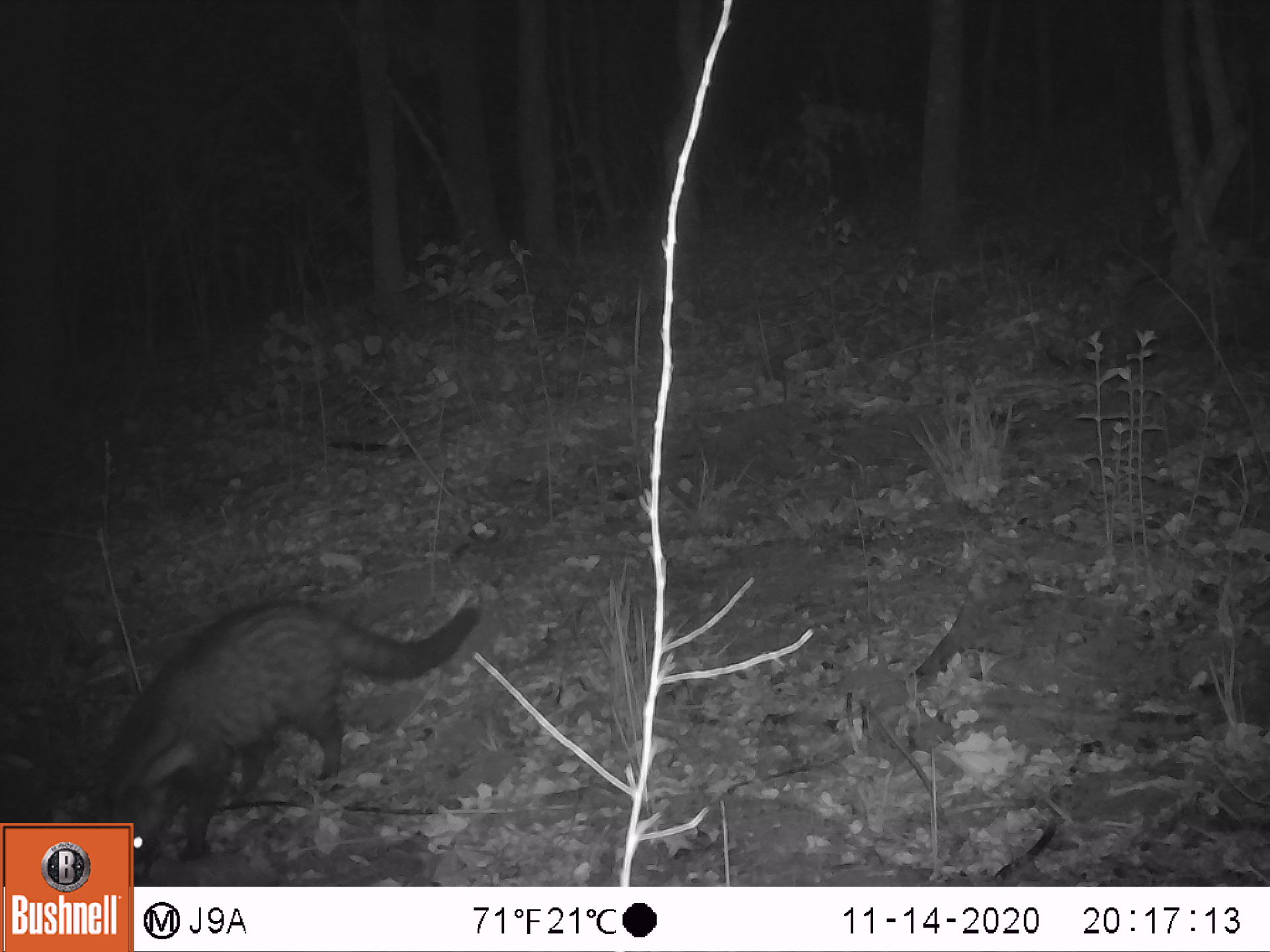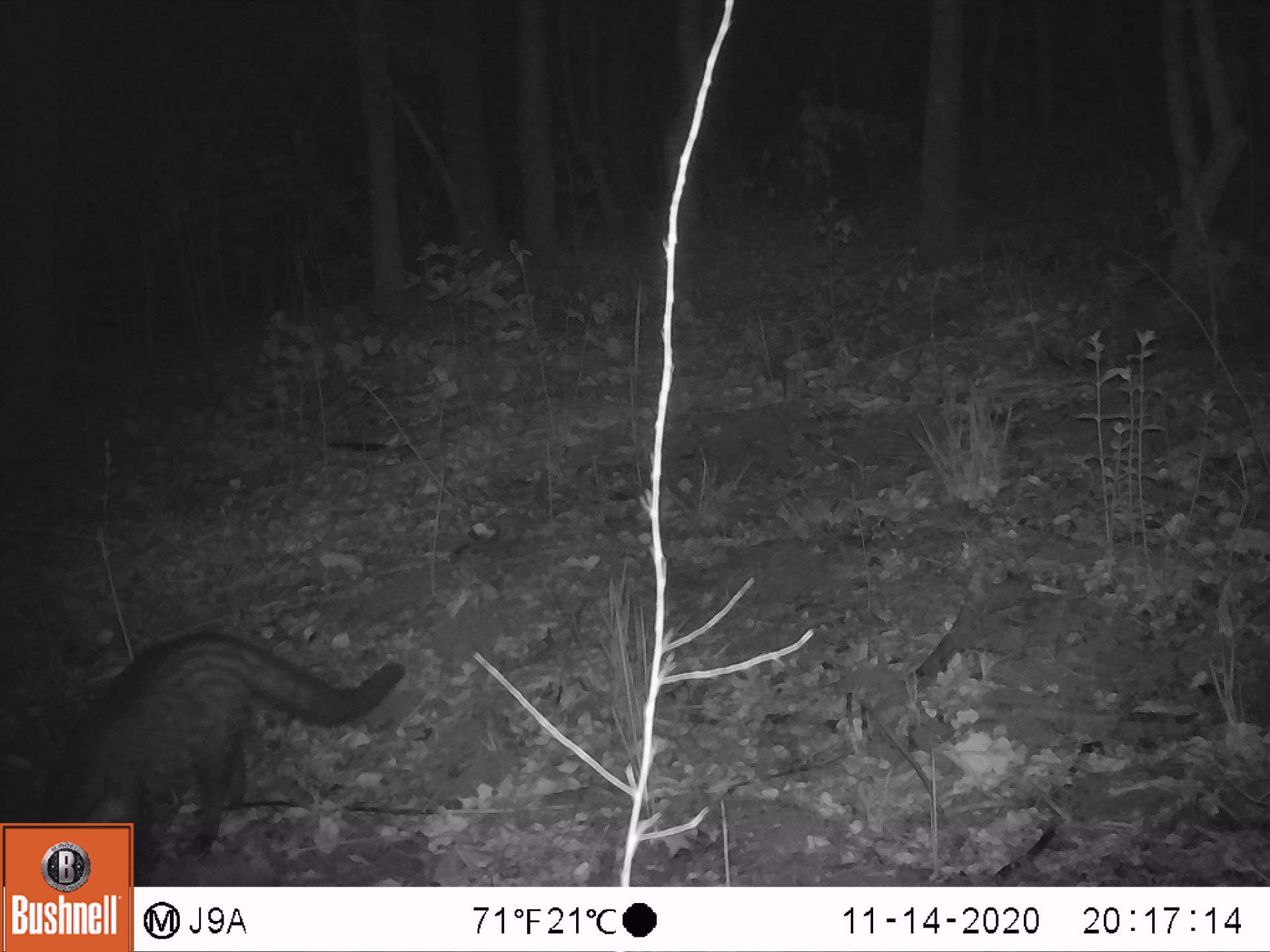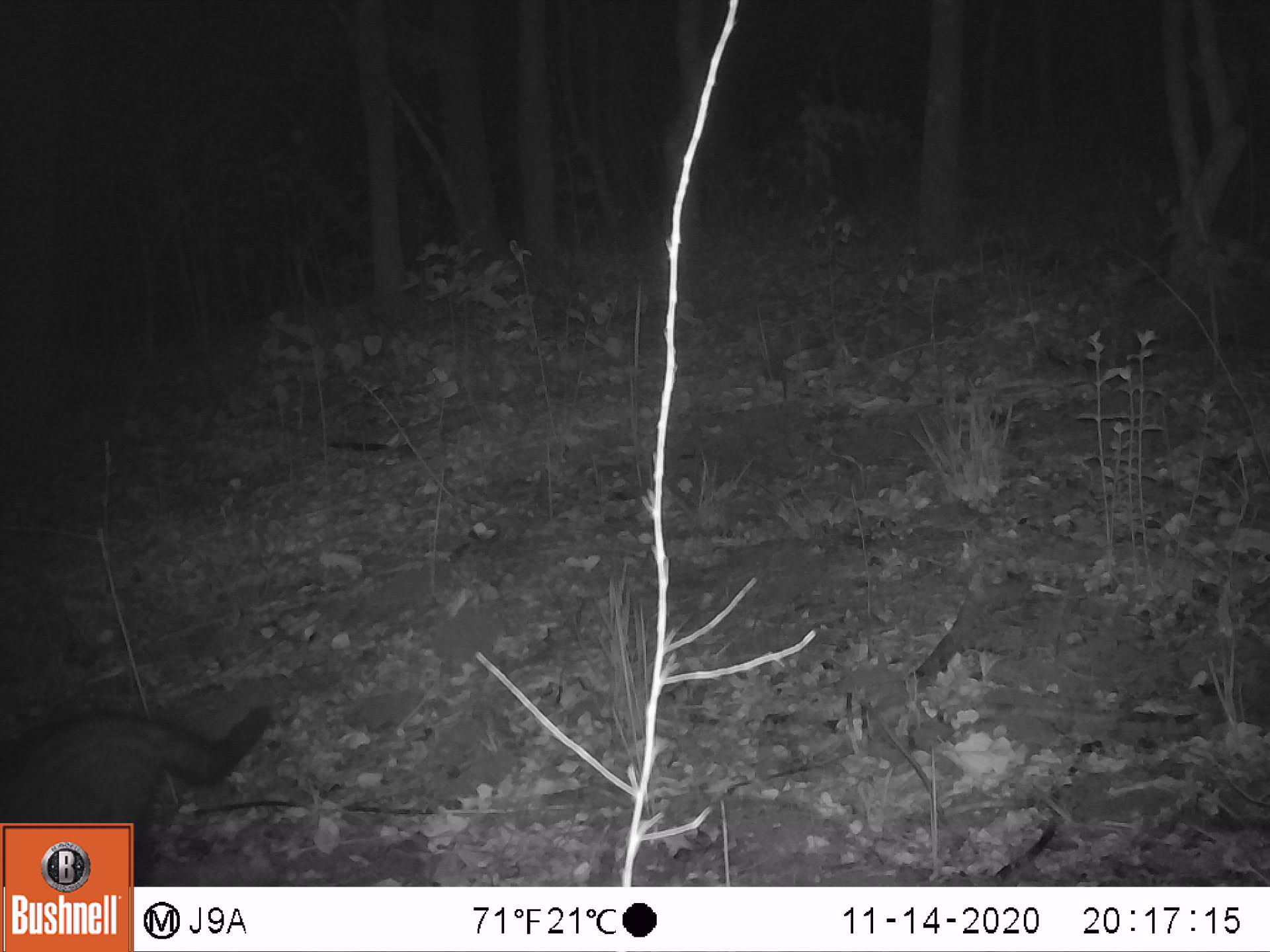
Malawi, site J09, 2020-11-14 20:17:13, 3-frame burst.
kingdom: Animalia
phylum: Chordata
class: Mammalia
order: Carnivora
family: Viverridae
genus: Civettictis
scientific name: Civettictis civetta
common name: african civet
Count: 1.